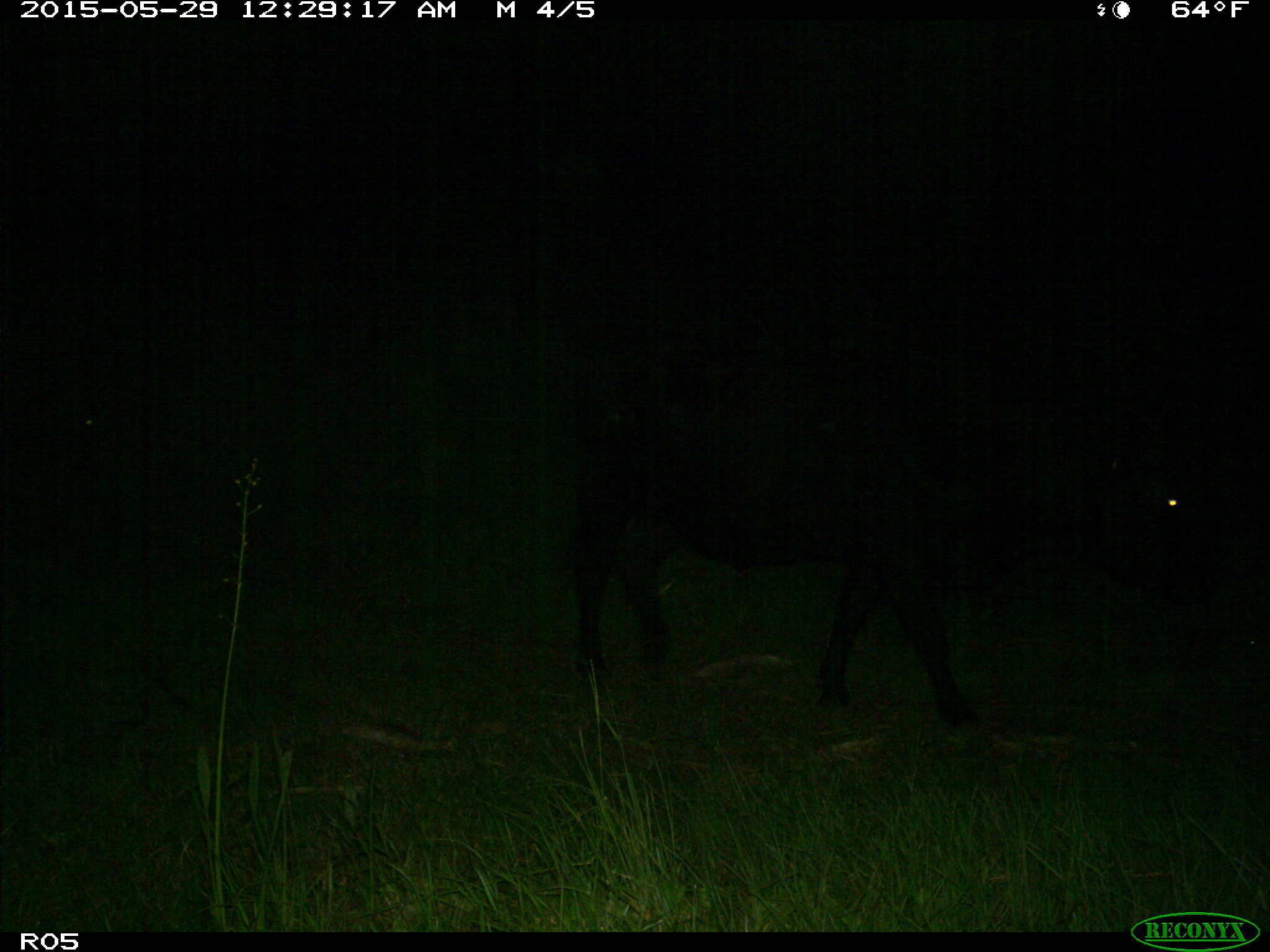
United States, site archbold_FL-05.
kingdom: Animalia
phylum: Chordata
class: Mammalia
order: Artiodactyla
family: Bovidae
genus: Bos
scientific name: Bos taurus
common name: domestic cow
Bos taurus (domestic cow).